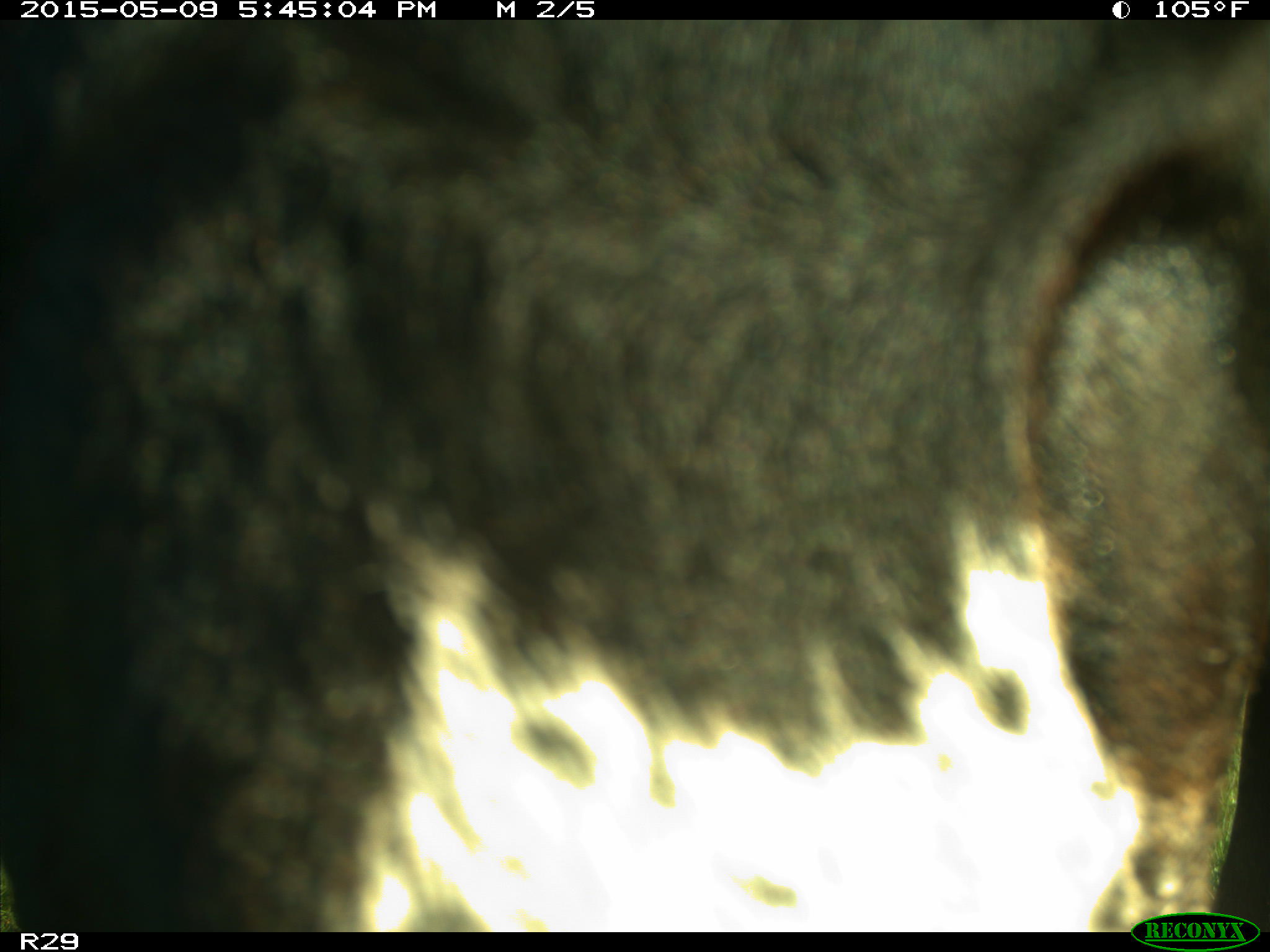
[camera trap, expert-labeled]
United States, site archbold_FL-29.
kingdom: Animalia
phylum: Chordata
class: Mammalia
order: Artiodactyla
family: Bovidae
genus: Bos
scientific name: Bos taurus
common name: domestic cow